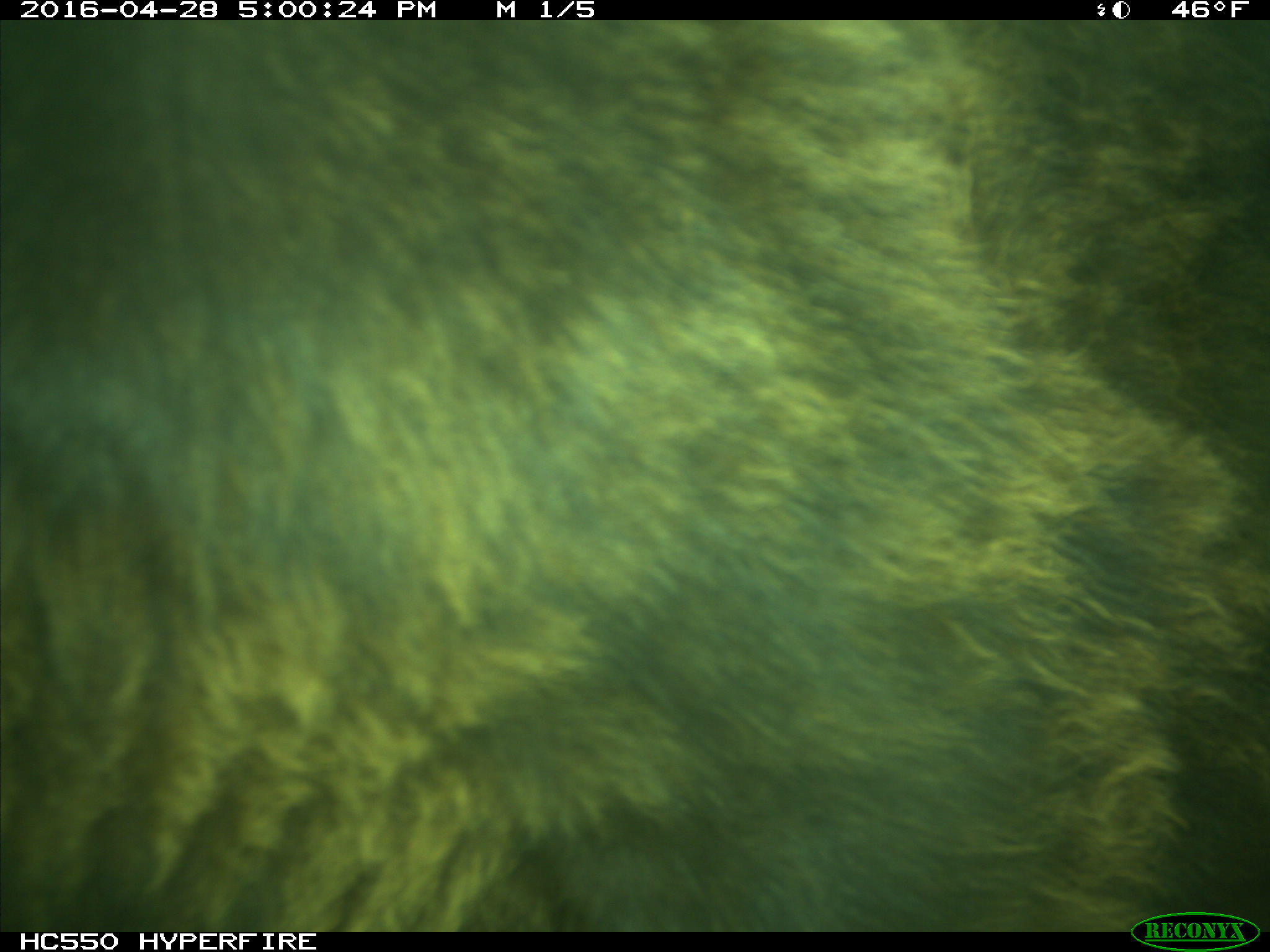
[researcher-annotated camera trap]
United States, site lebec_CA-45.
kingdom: Animalia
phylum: Chordata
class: Mammalia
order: Artiodactyla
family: Bovidae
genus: Bos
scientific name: Bos taurus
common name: domestic cow